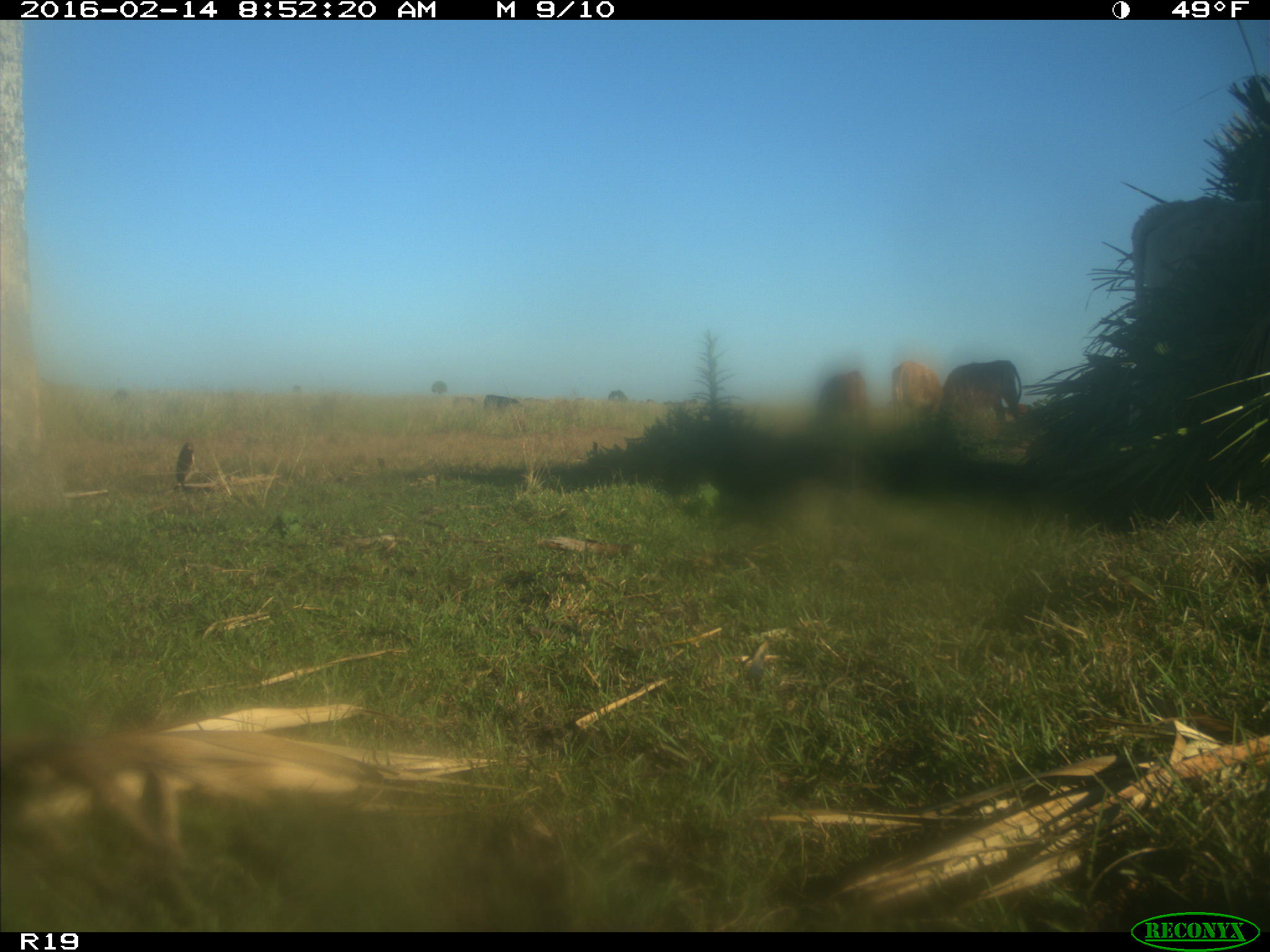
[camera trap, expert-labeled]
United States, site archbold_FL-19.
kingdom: Animalia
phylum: Chordata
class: Mammalia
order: Artiodactyla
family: Bovidae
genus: Bos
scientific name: Bos taurus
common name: domestic cow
Bos taurus (domestic cow).